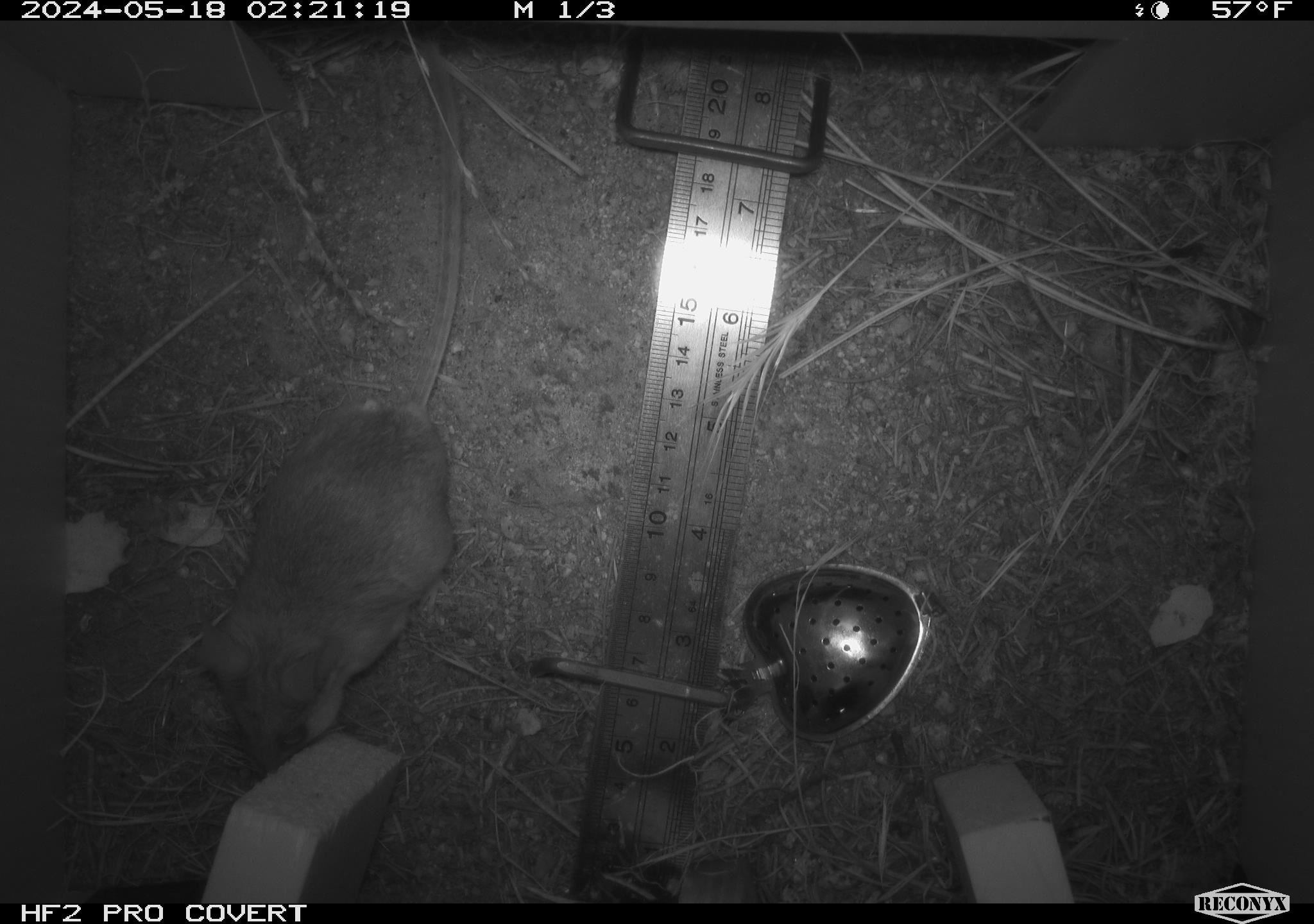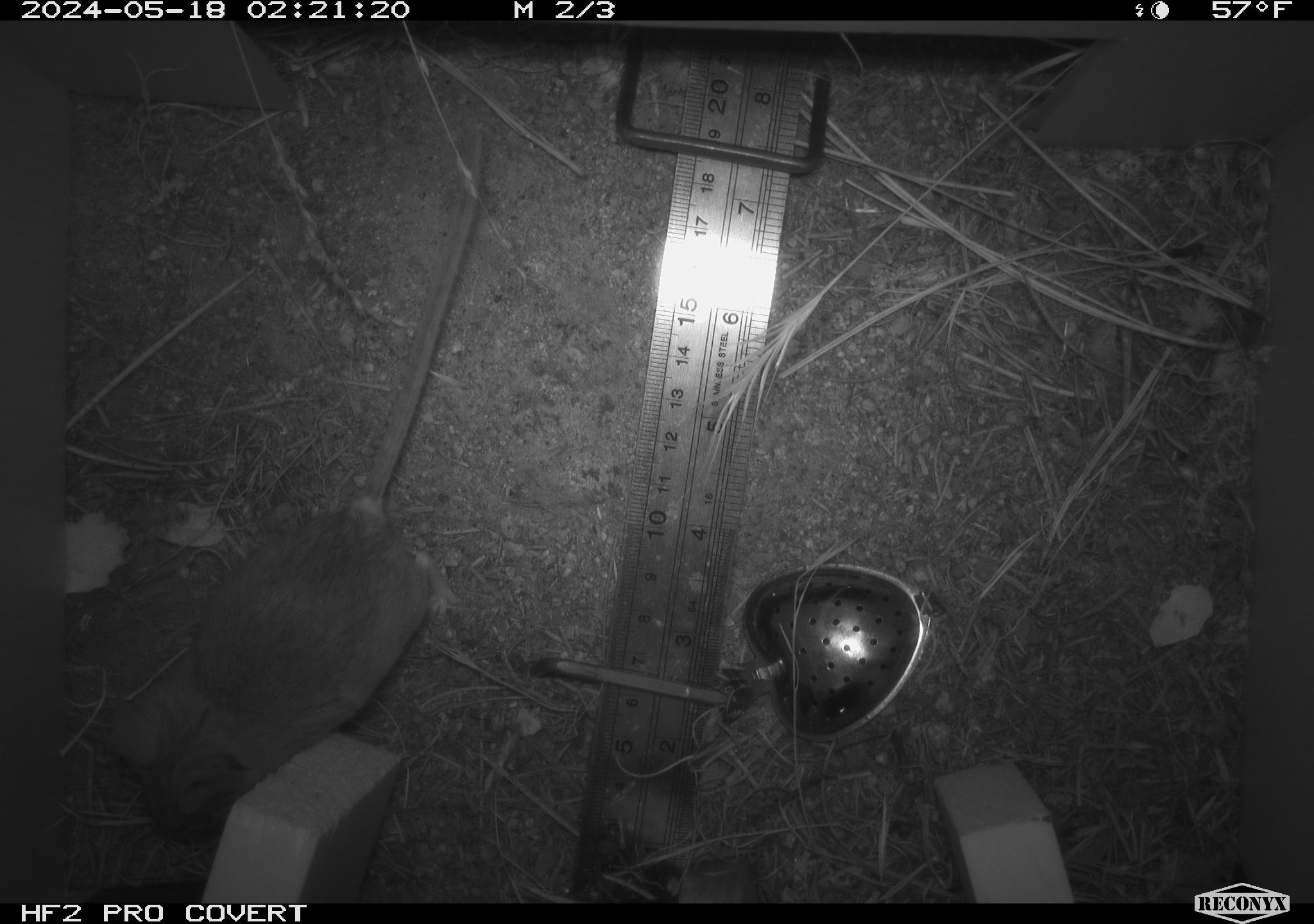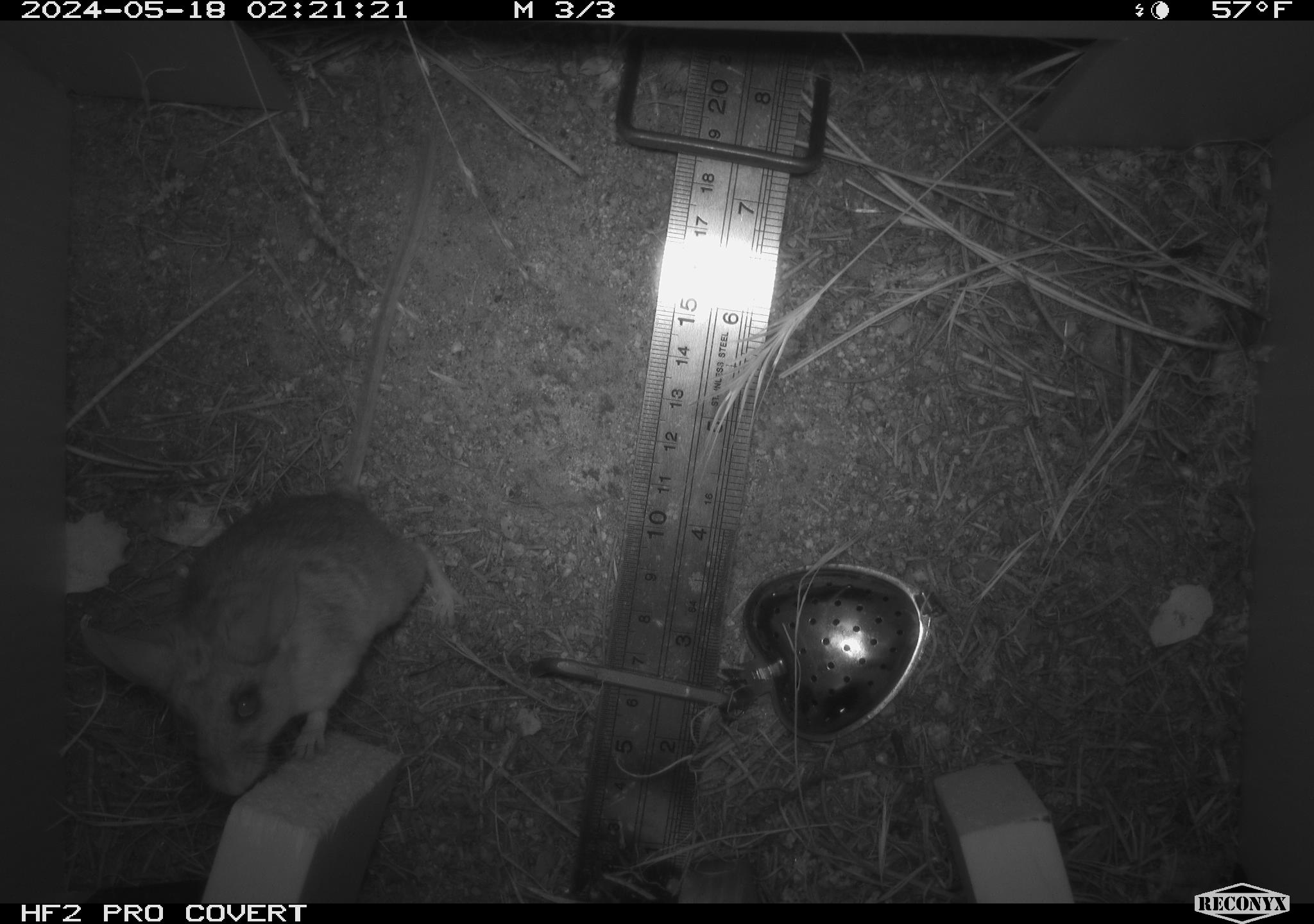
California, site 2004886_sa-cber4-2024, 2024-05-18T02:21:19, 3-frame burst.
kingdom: Animalia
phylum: Chordata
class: Mammalia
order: Rodentia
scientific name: Rodentia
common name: mouse species